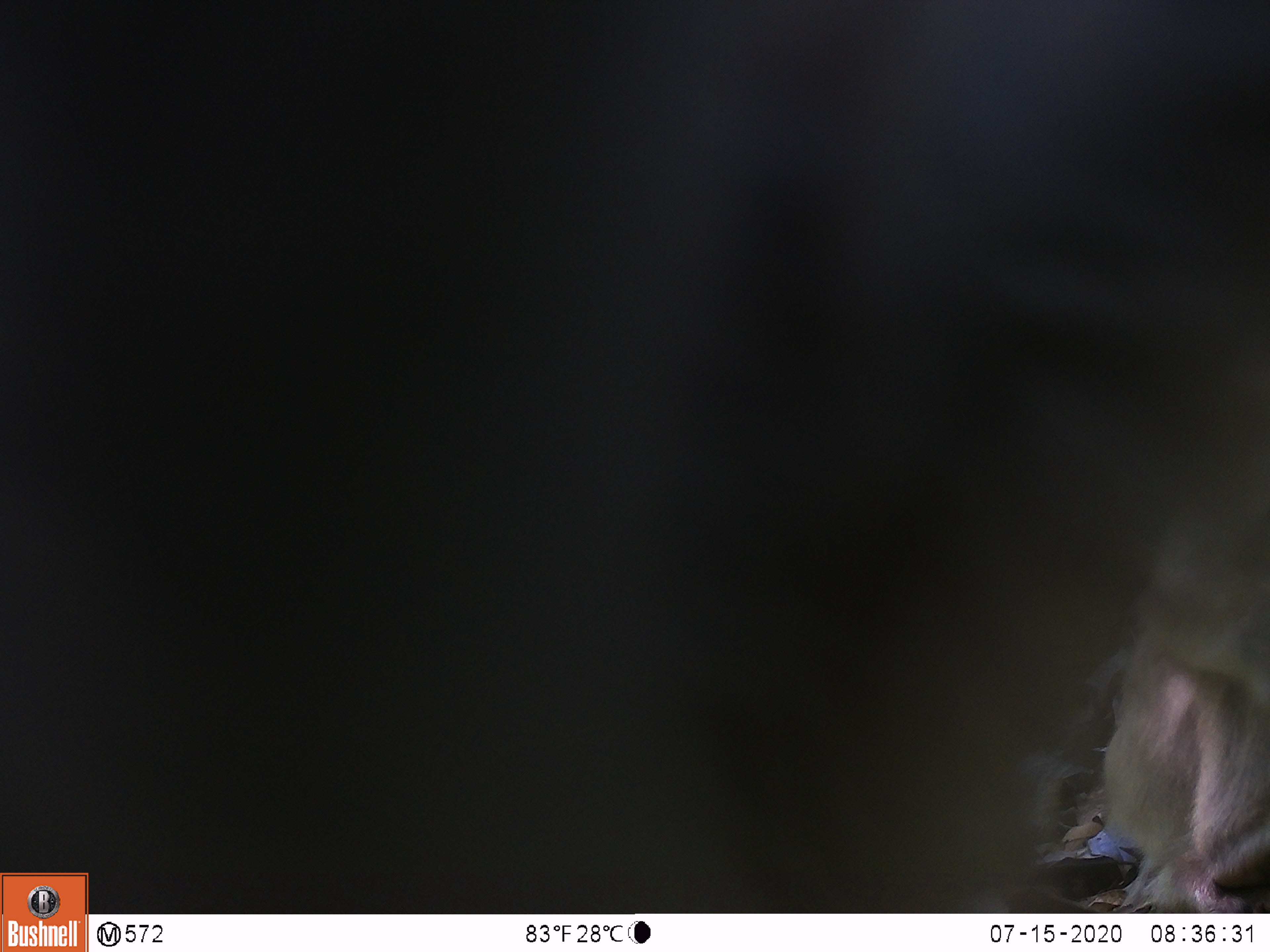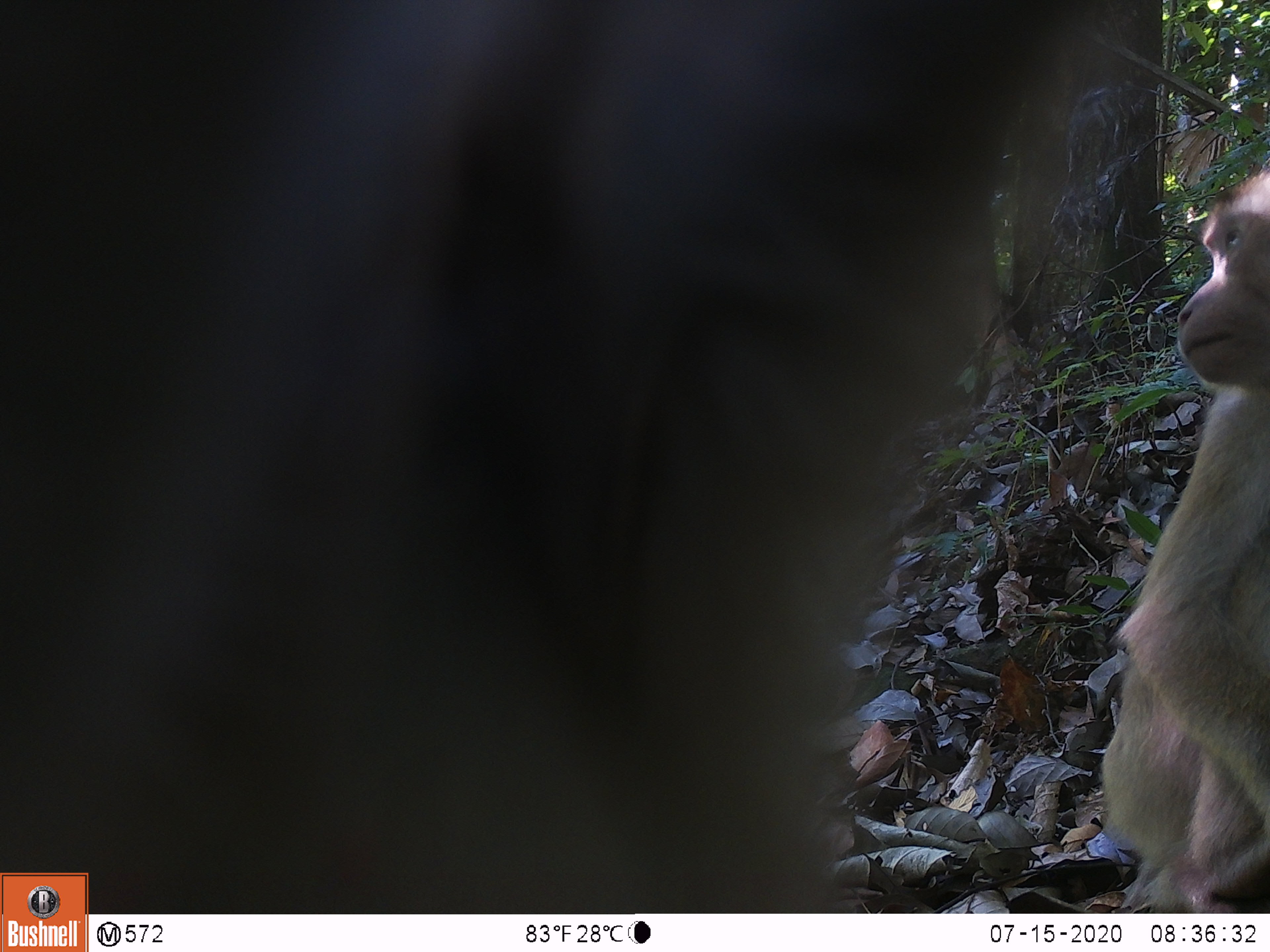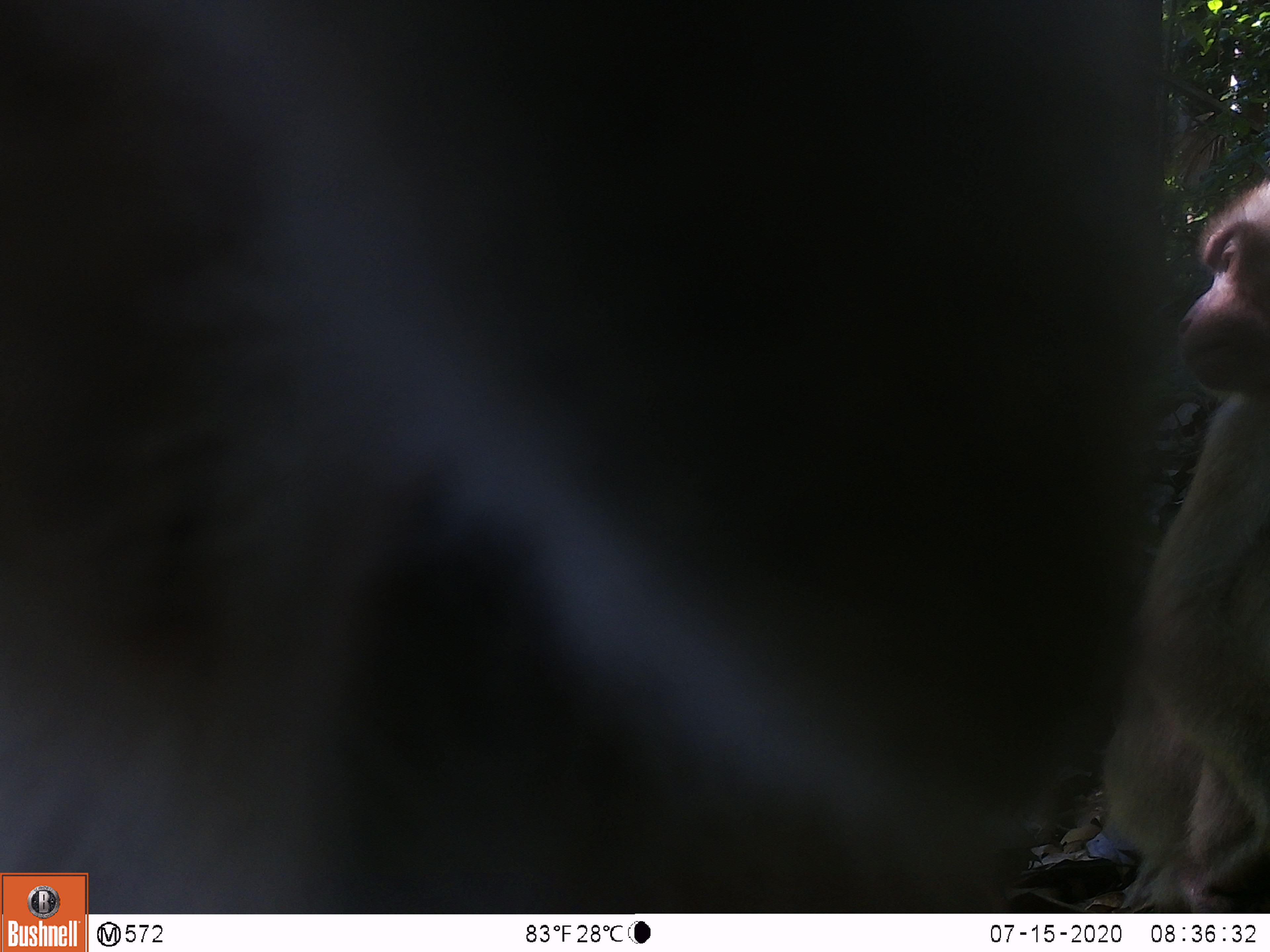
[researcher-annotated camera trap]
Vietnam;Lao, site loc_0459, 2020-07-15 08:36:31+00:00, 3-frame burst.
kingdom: Animalia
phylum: Chordata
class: Mammalia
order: Primates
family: Cercopithecidae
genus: Macaca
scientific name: Macaca nemestrina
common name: pig-tailed macaque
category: pig tailed macaque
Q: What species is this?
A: Pig tailed macaque (pig-tailed macaque) (Macaca nemestrina).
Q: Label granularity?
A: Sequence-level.